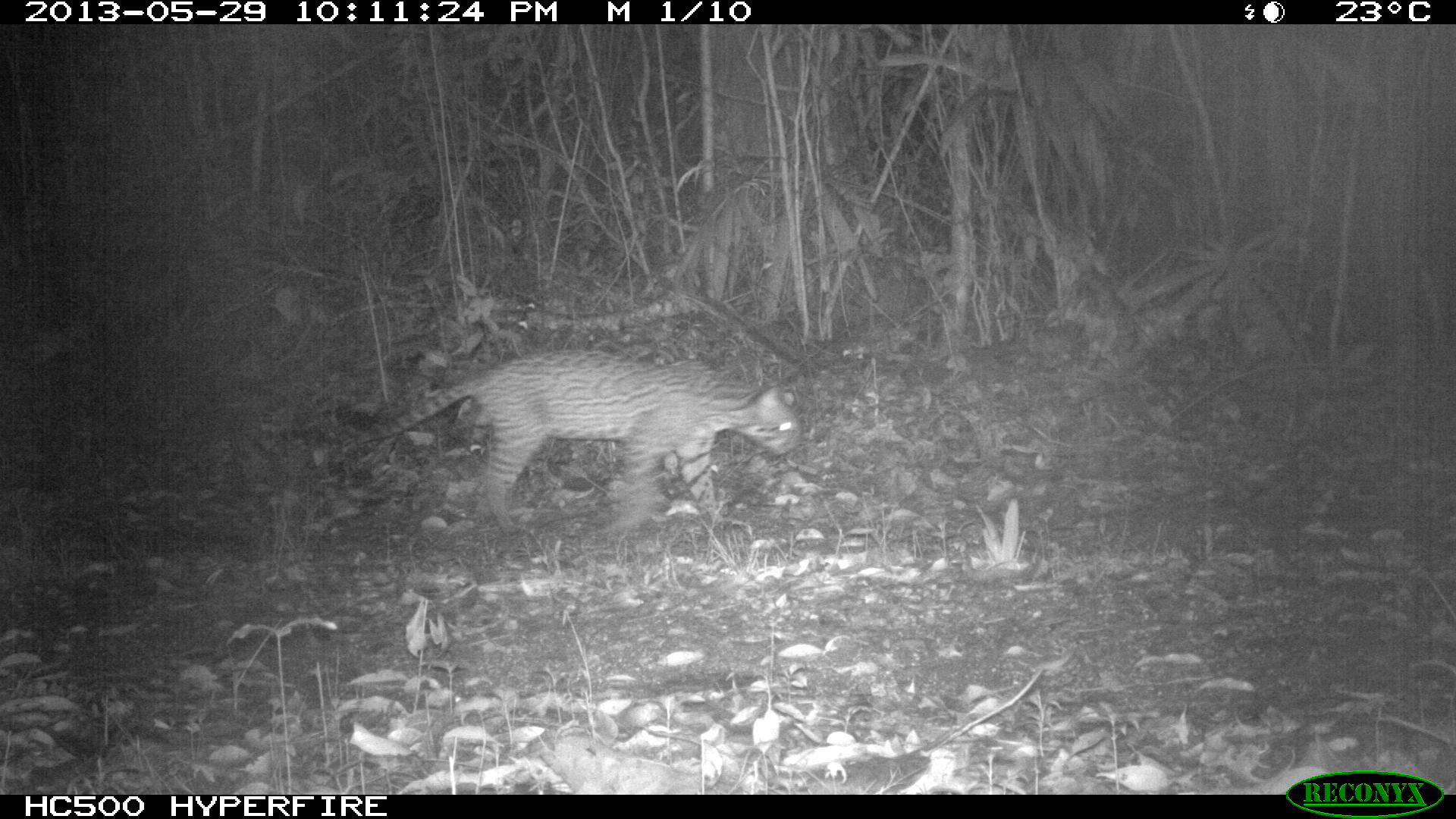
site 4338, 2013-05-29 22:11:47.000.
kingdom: Animalia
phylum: Chordata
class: Mammalia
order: Carnivora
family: Felidae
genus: Leopardus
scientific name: Leopardus pardalis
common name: ocelot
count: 1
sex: male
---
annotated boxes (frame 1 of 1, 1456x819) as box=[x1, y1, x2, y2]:
leopardus pardalis: box=[353, 350, 799, 536]